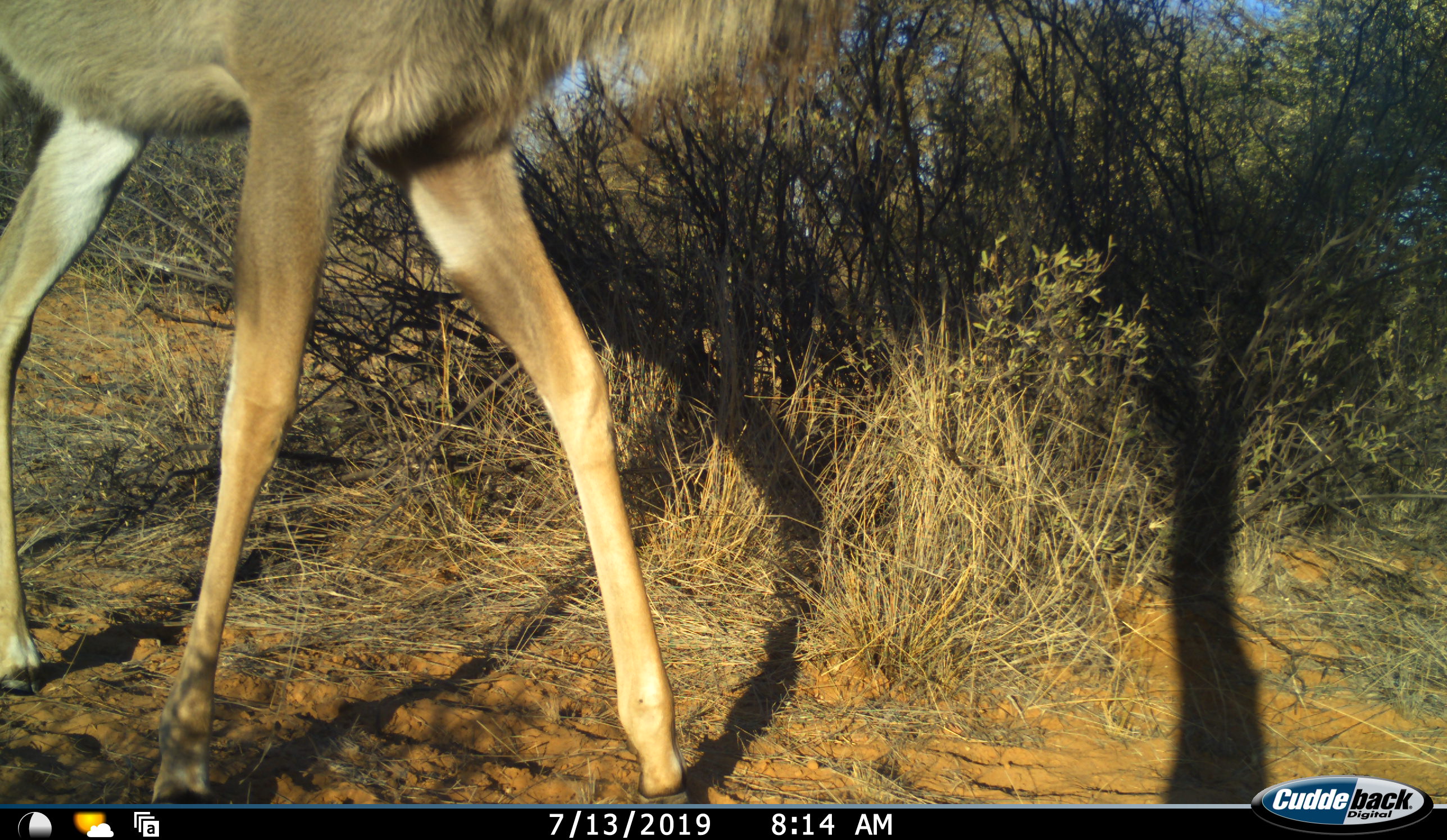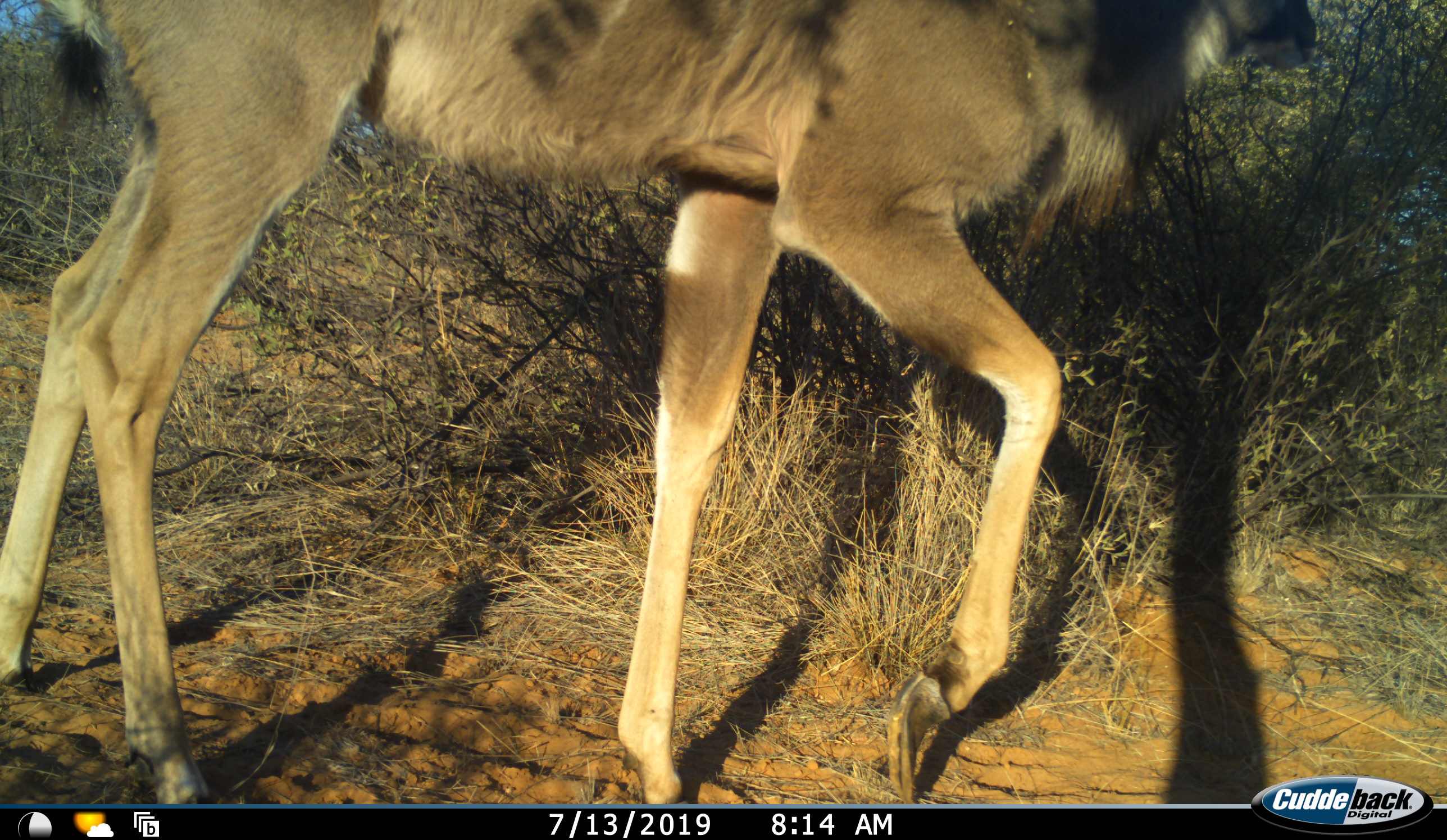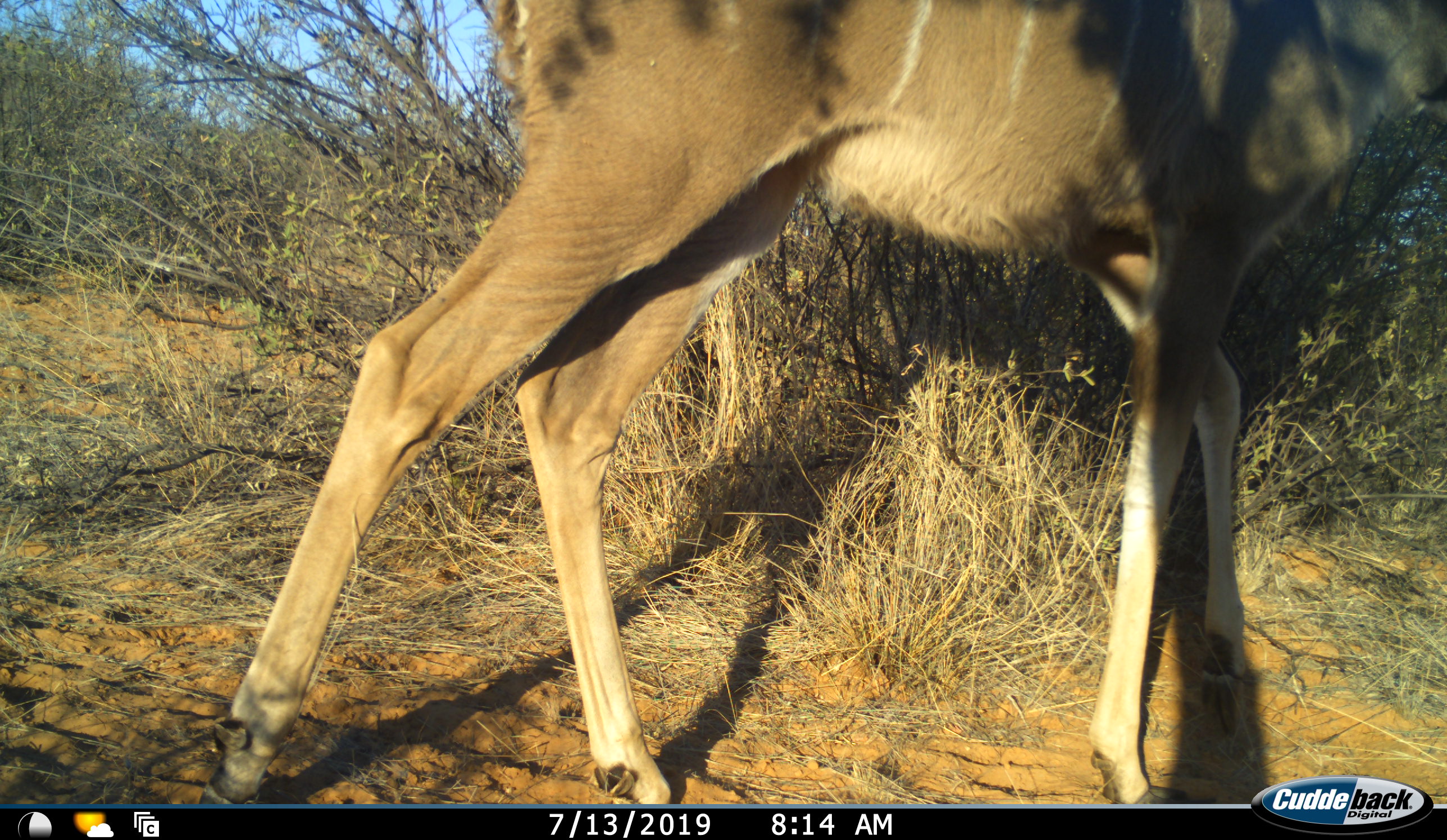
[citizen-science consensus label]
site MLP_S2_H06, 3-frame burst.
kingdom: Animalia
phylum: Chordata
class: Mammalia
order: Artiodactyla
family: Bovidae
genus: Tragelaphus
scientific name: Tragelaphus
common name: kudu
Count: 1.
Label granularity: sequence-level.